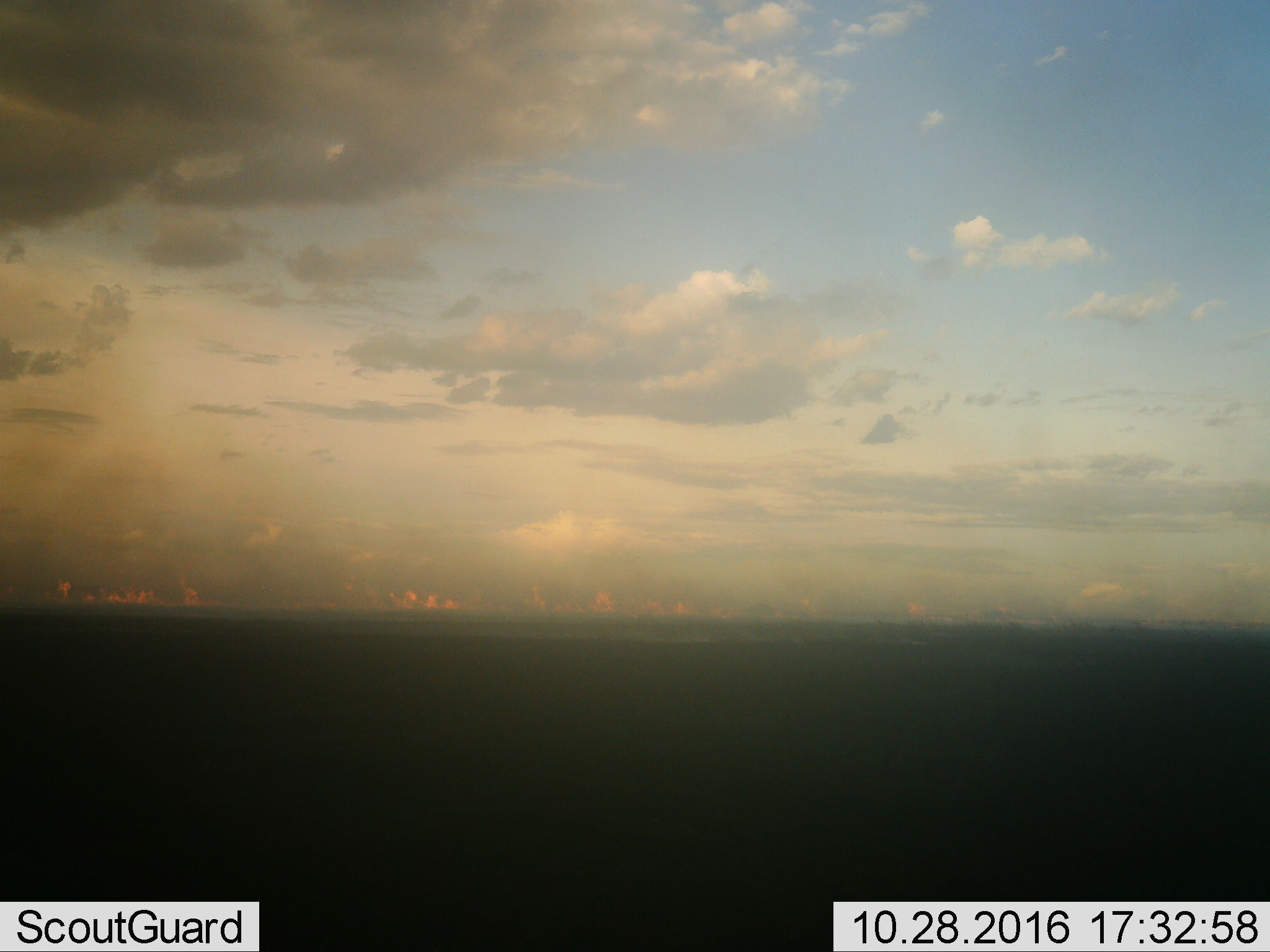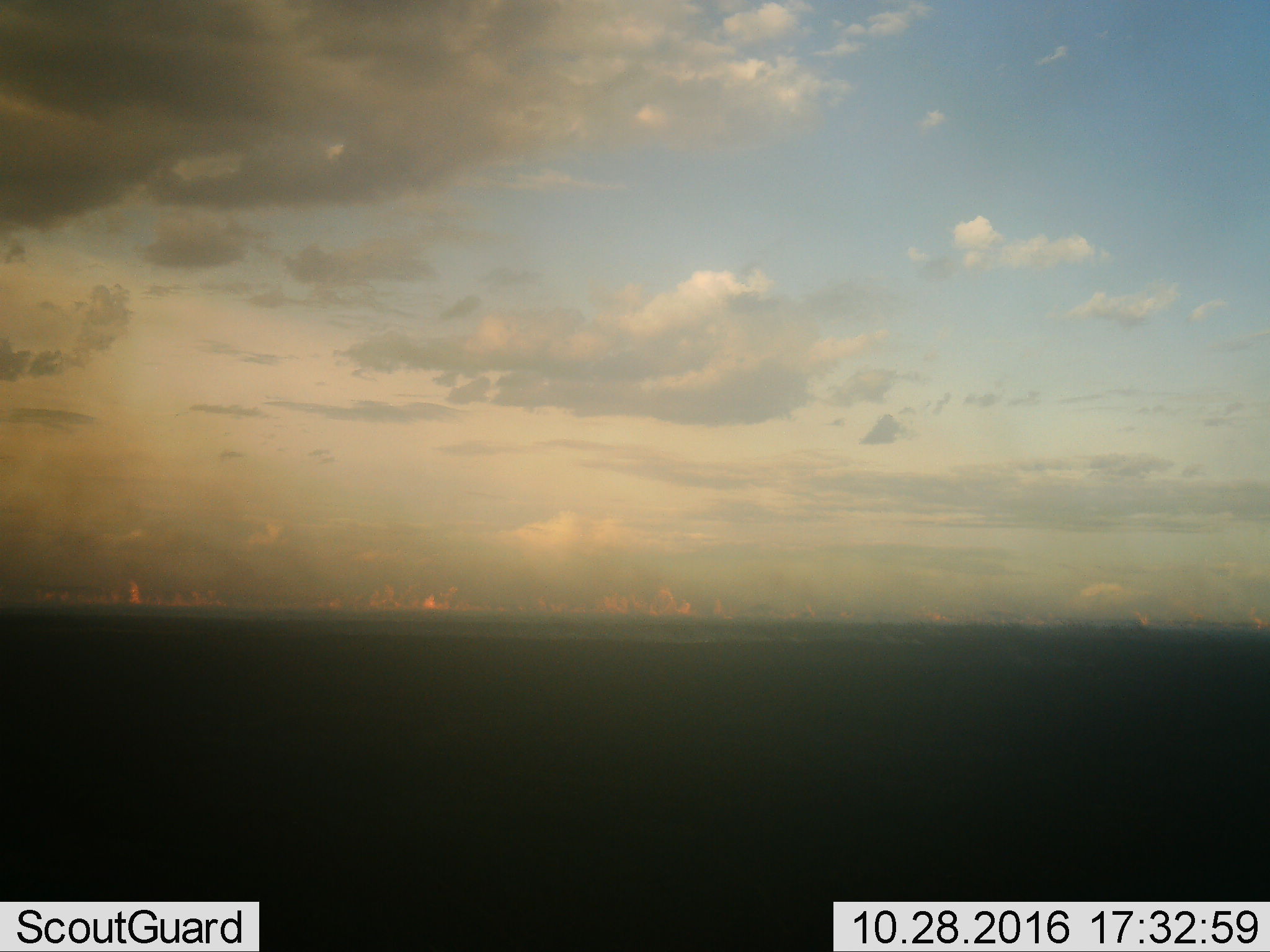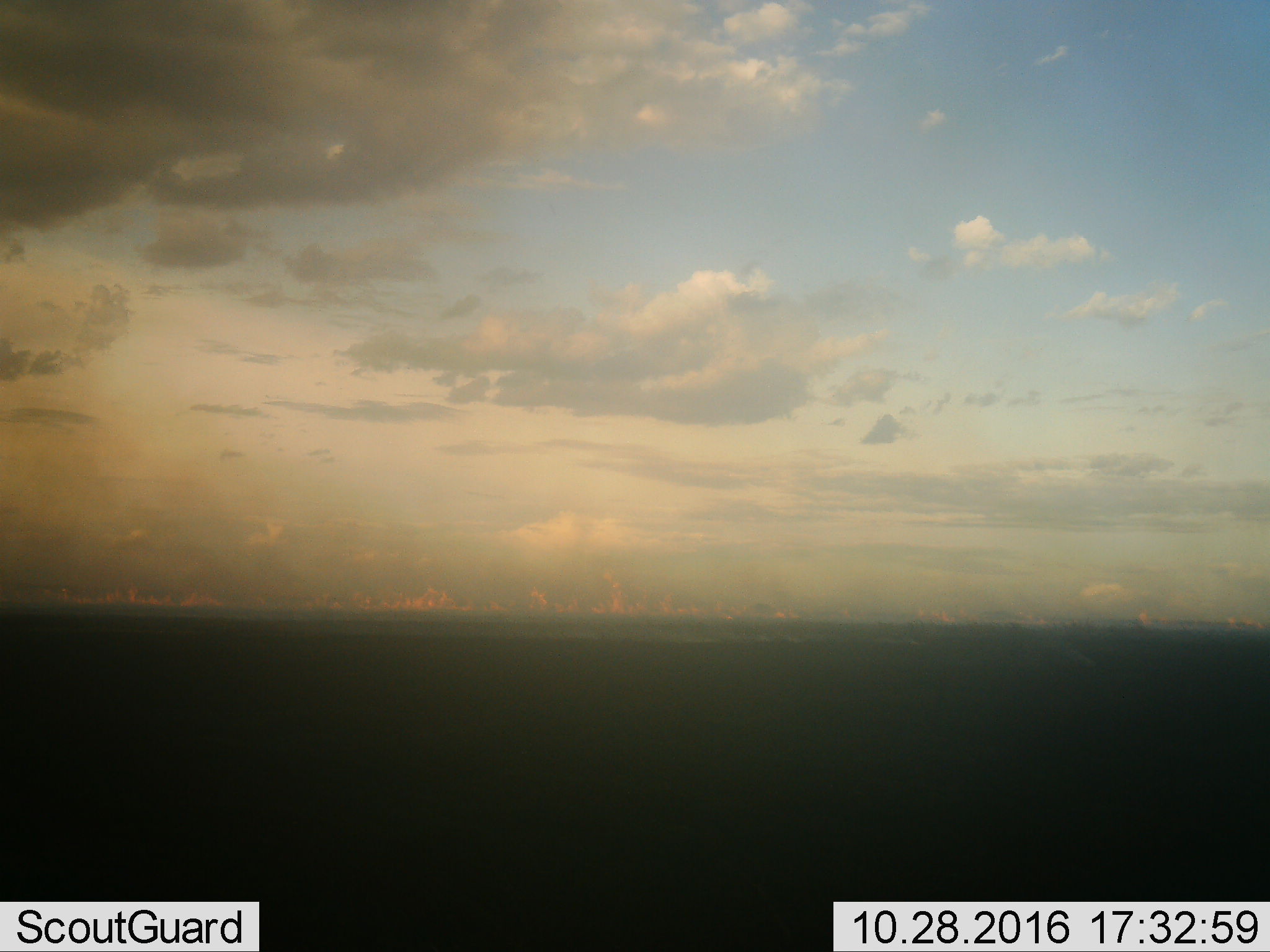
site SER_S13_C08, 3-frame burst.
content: unidentified animal